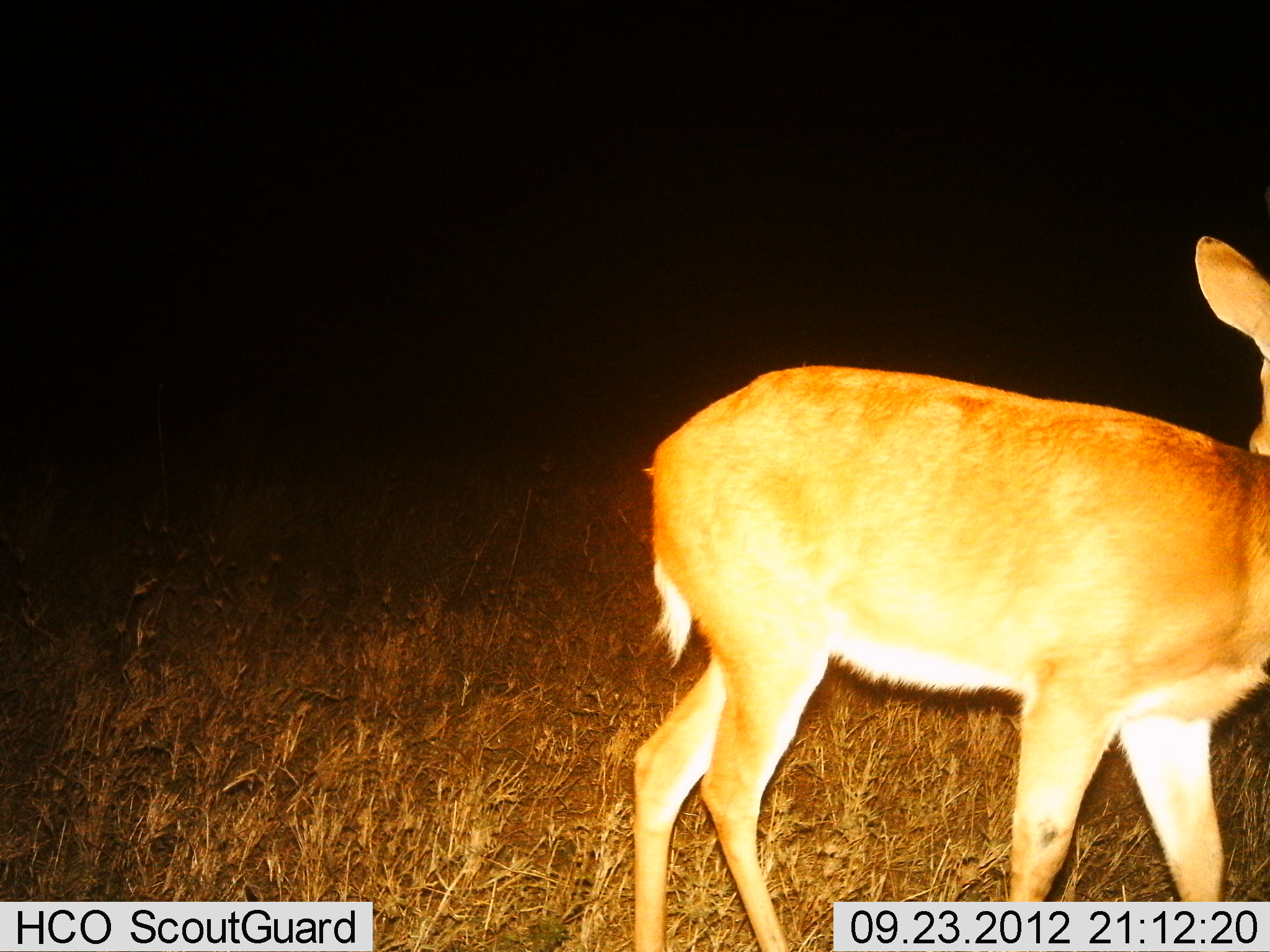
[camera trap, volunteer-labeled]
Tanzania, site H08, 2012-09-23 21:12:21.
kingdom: Animalia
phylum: Chordata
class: Mammalia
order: Artiodactyla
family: Bovidae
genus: Redunca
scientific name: Redunca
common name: reedbuck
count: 1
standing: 80%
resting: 0%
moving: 20%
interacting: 0%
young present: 0%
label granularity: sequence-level